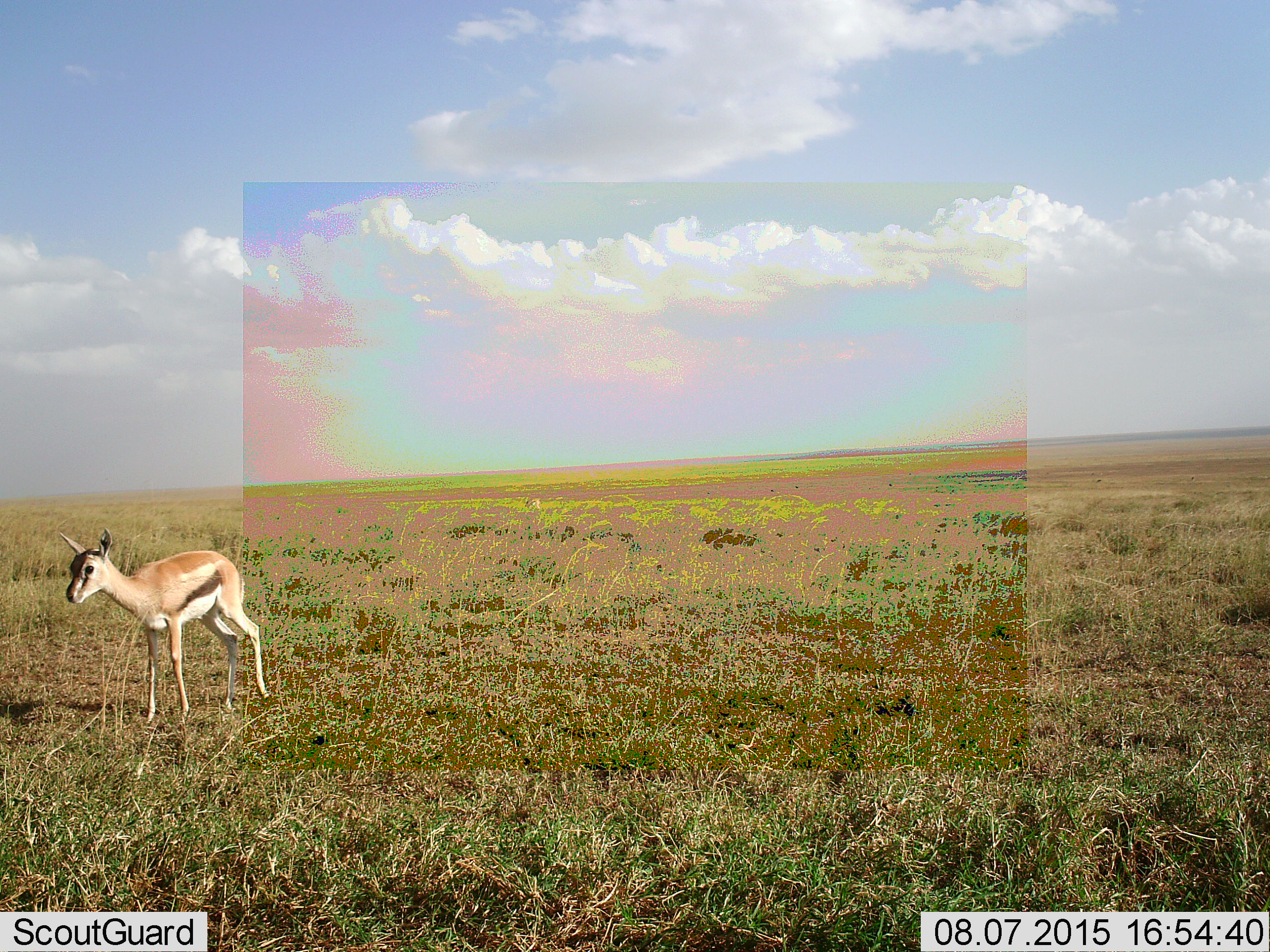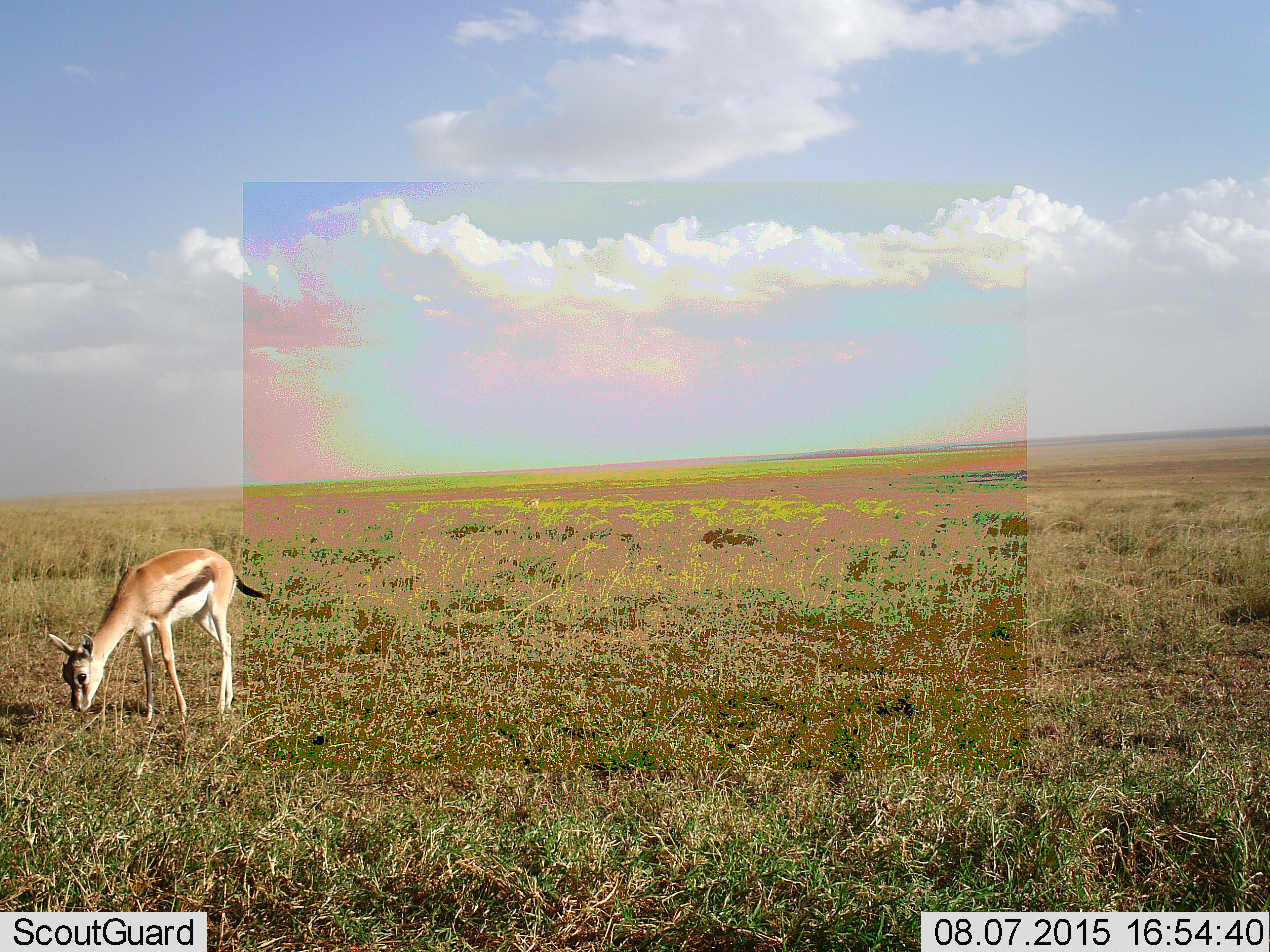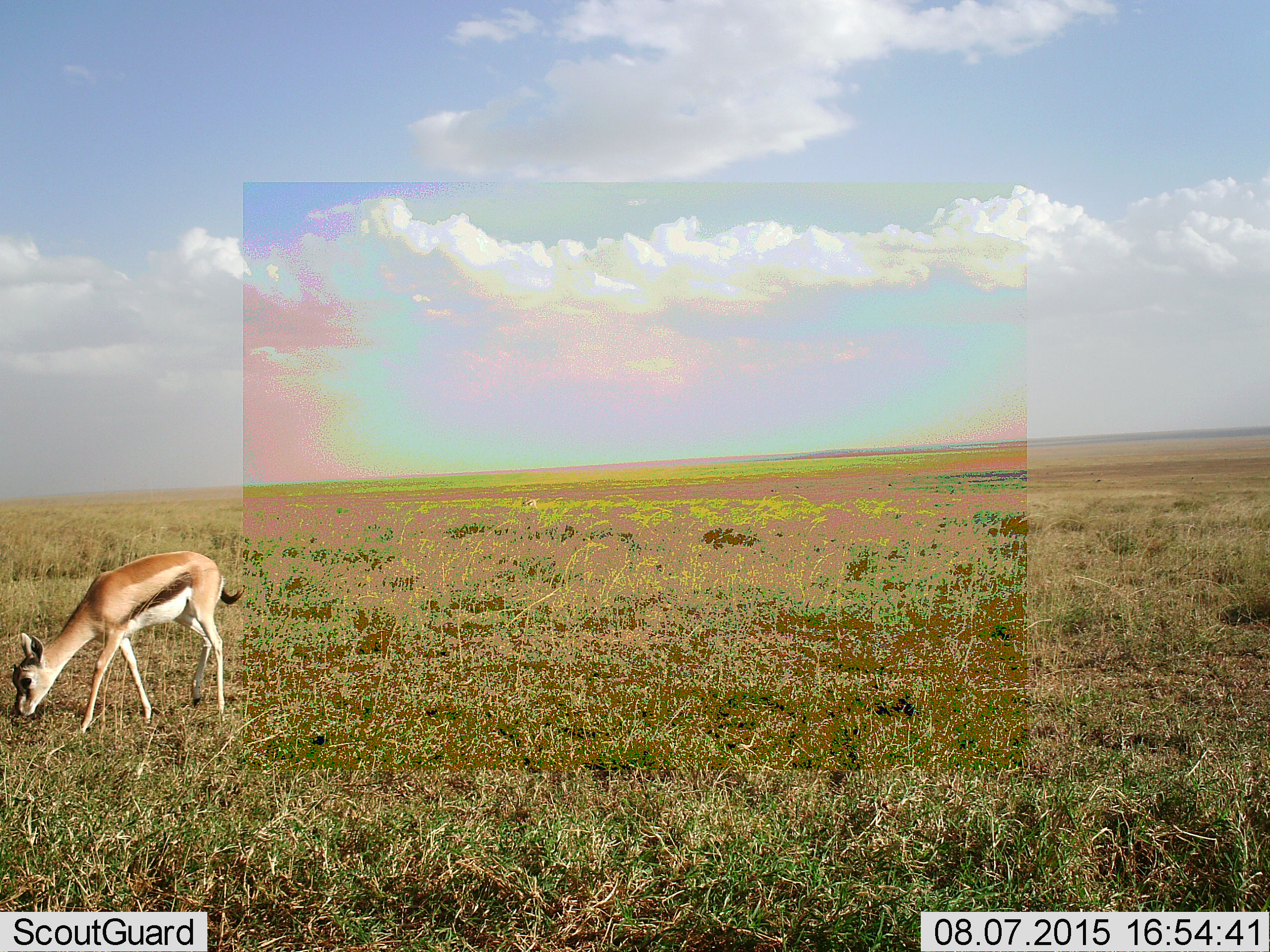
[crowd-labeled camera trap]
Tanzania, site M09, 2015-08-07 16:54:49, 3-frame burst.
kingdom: Animalia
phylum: Chordata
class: Mammalia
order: Artiodactyla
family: Bovidae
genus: Eudorcas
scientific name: Eudorcas thomsonii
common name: thomson's gazelle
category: gazellethomsons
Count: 1.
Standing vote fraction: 33%.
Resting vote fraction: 0%.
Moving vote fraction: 33%.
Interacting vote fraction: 0%.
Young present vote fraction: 11%.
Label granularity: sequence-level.